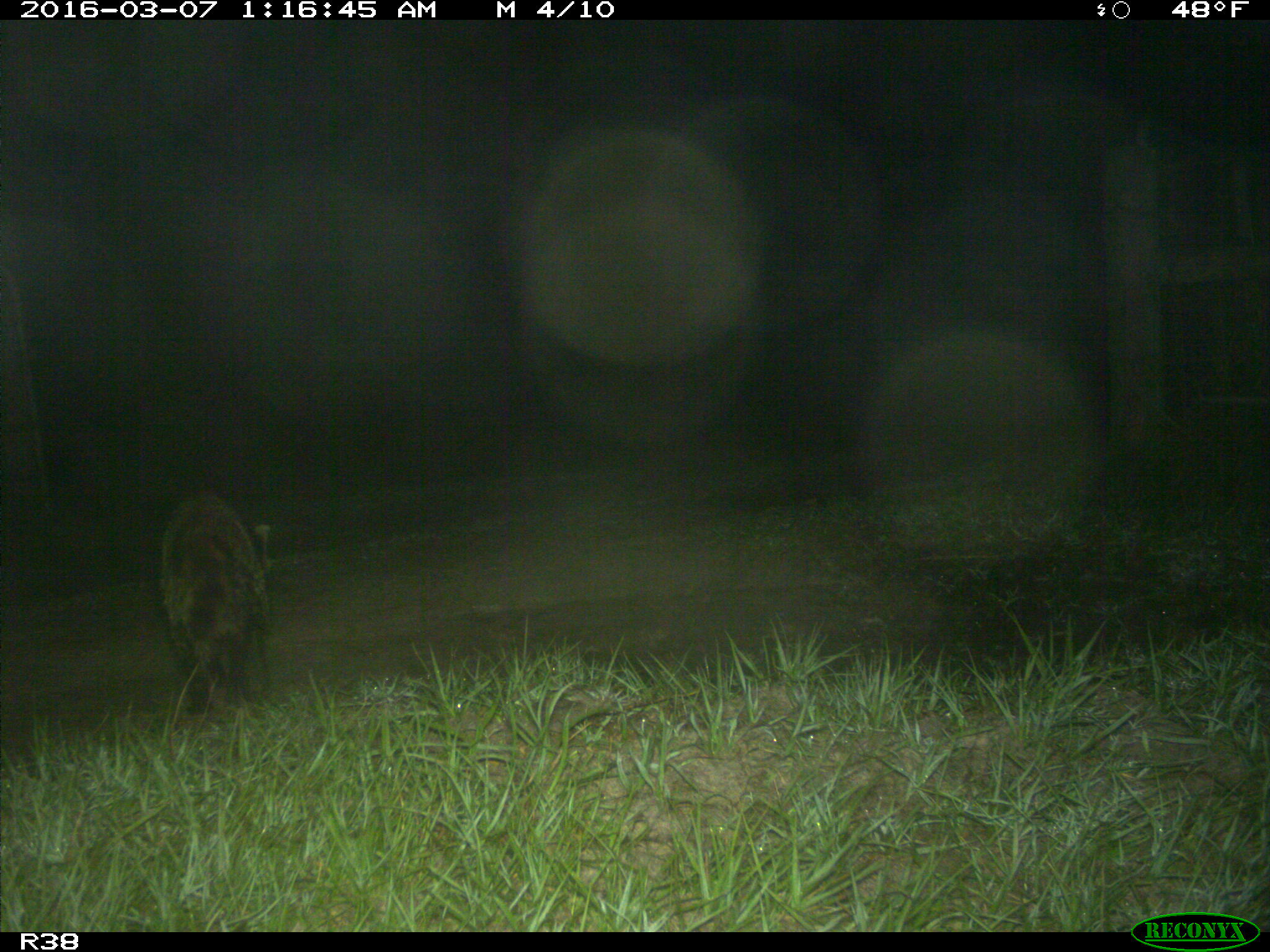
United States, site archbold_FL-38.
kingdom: Animalia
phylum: Chordata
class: Mammalia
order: Carnivora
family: Procyonidae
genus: Procyon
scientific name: Procyon lotor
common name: common raccoon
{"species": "Procyon lotor (common raccoon)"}